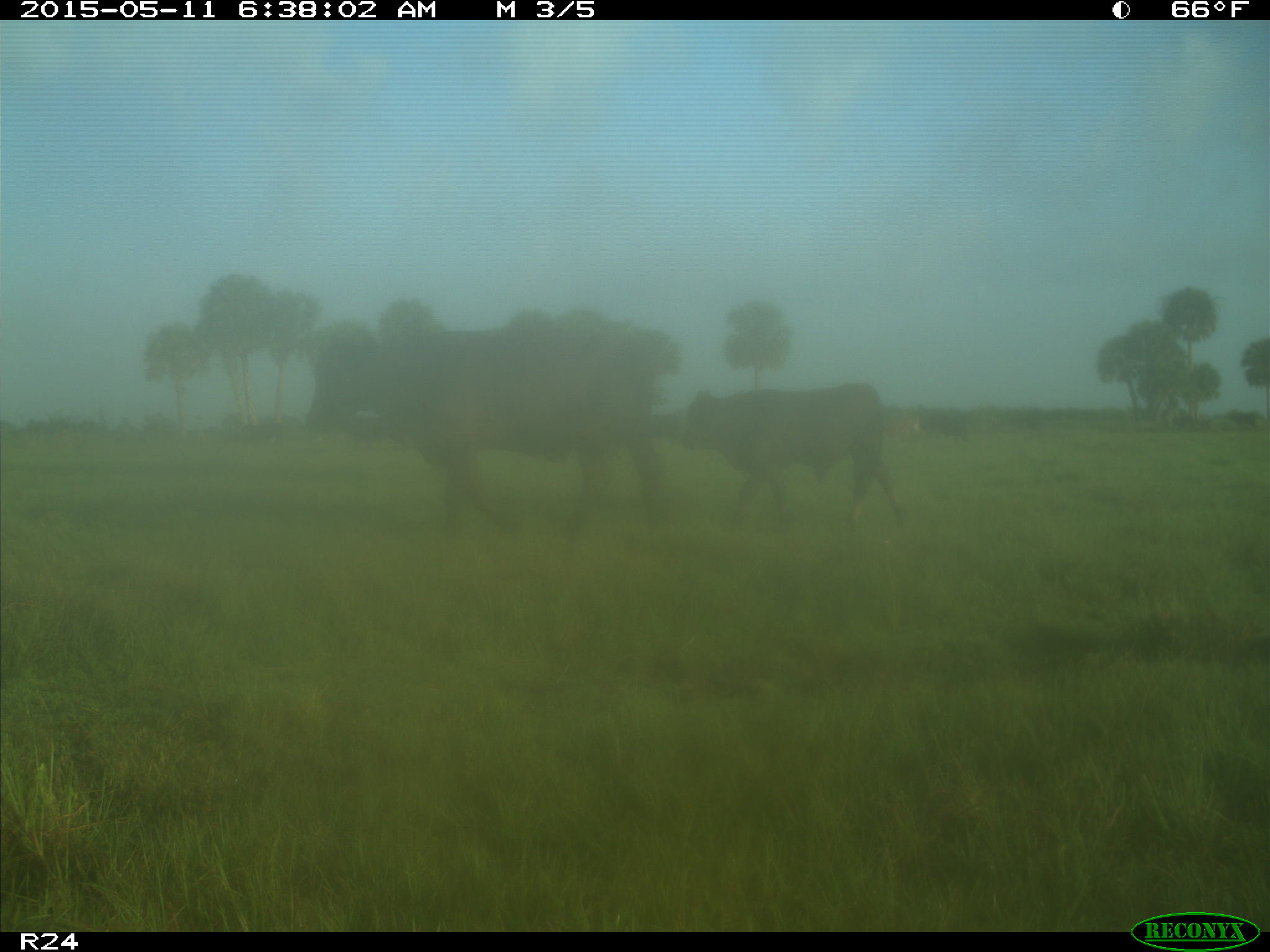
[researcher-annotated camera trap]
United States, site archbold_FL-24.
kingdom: Animalia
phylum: Chordata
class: Mammalia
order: Artiodactyla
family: Bovidae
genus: Bos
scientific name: Bos taurus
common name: domestic cow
Bos taurus (domestic cow).